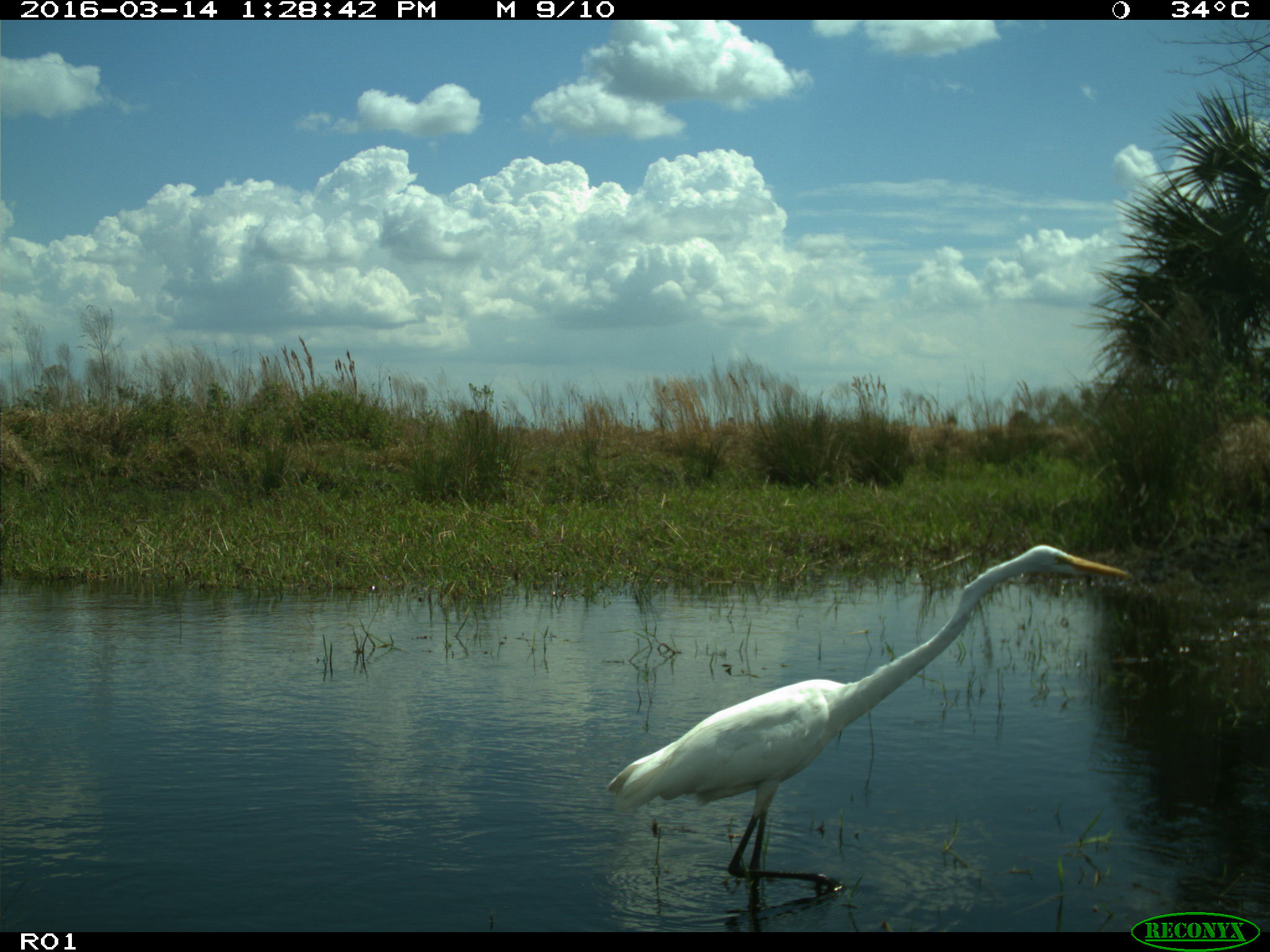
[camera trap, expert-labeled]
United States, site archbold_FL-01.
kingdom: Animalia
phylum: Chordata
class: Aves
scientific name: Aves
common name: birds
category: unidentified bird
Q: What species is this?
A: Unidentified bird (birds) (Aves).